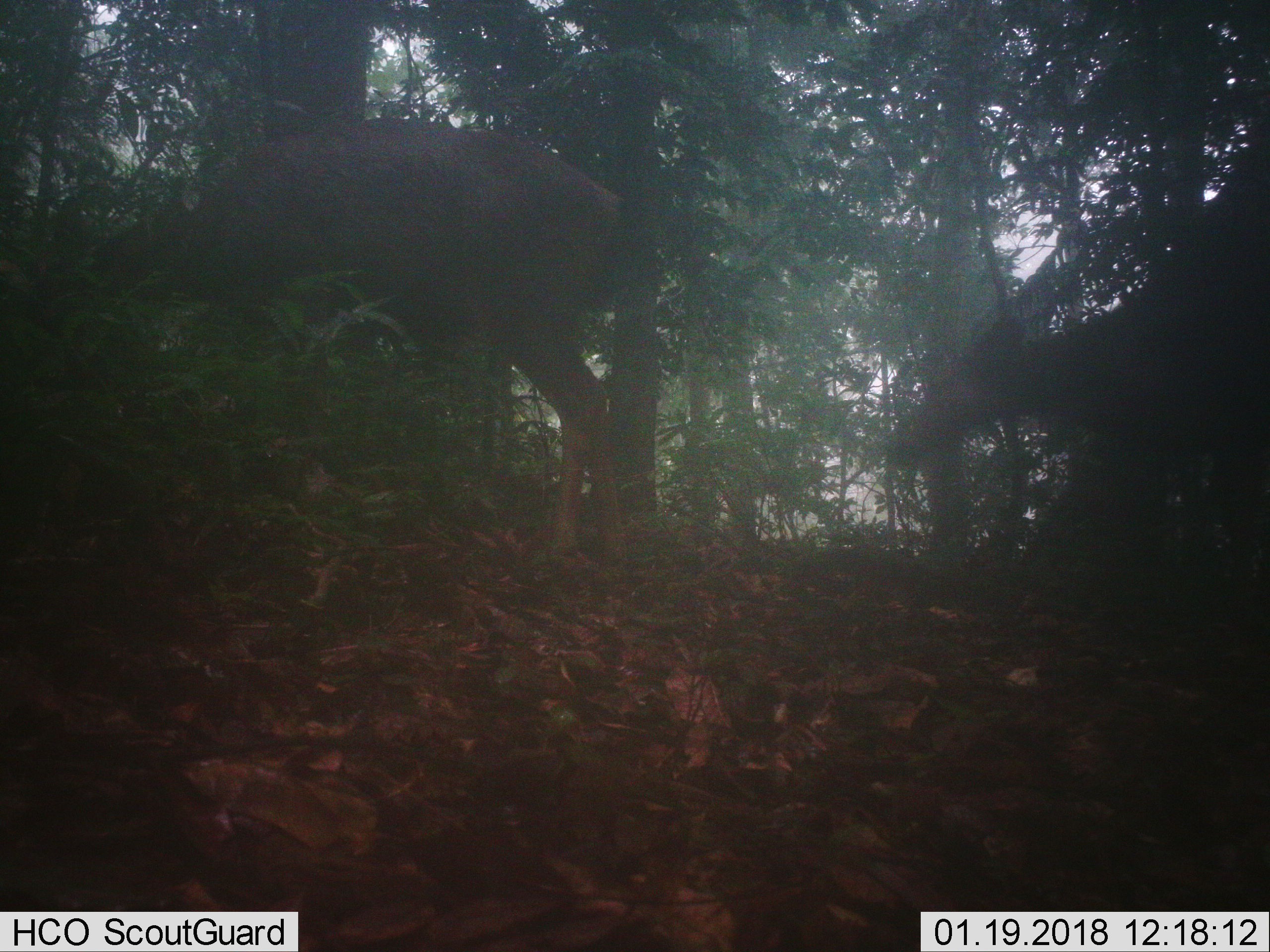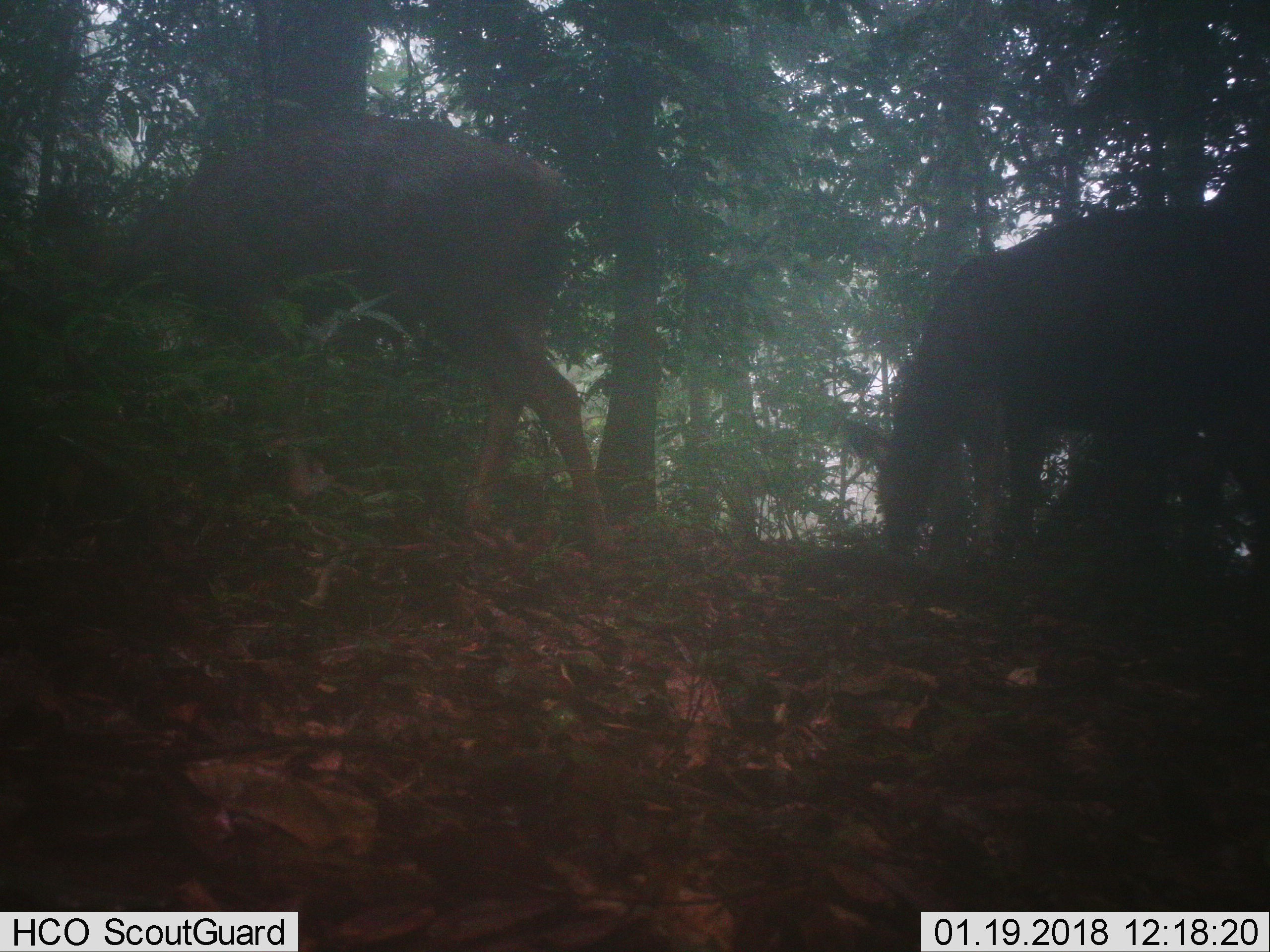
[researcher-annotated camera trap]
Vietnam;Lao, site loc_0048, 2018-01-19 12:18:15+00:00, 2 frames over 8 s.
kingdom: Animalia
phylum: Chordata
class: Mammalia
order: Artiodactyla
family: Cervidae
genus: Rusa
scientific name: Rusa unicolor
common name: sambar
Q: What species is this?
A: Sambar (Rusa unicolor).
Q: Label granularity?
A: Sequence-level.